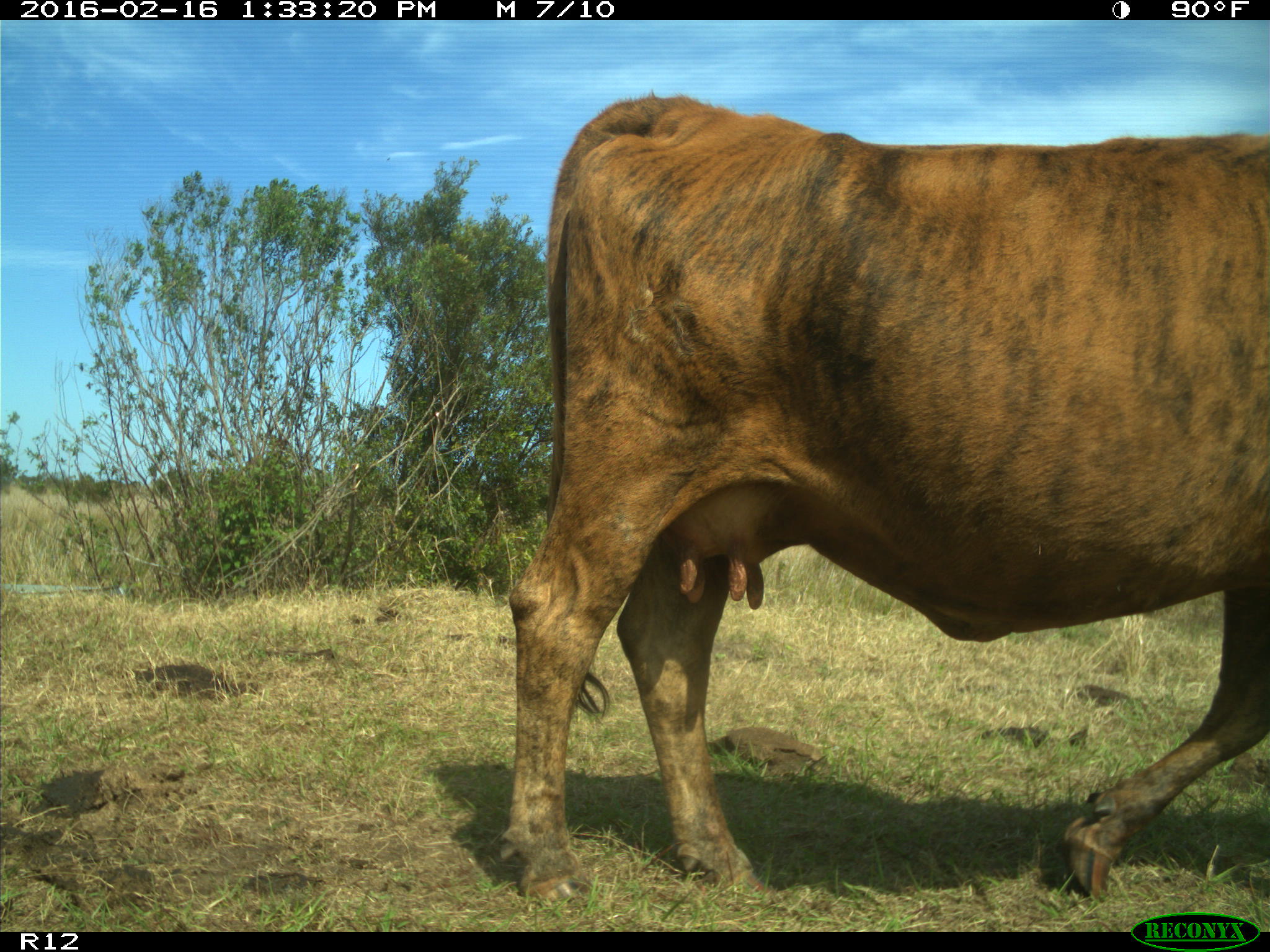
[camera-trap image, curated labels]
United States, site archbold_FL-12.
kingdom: Animalia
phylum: Chordata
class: Mammalia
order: Artiodactyla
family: Bovidae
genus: Bos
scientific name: Bos taurus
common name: domestic cow